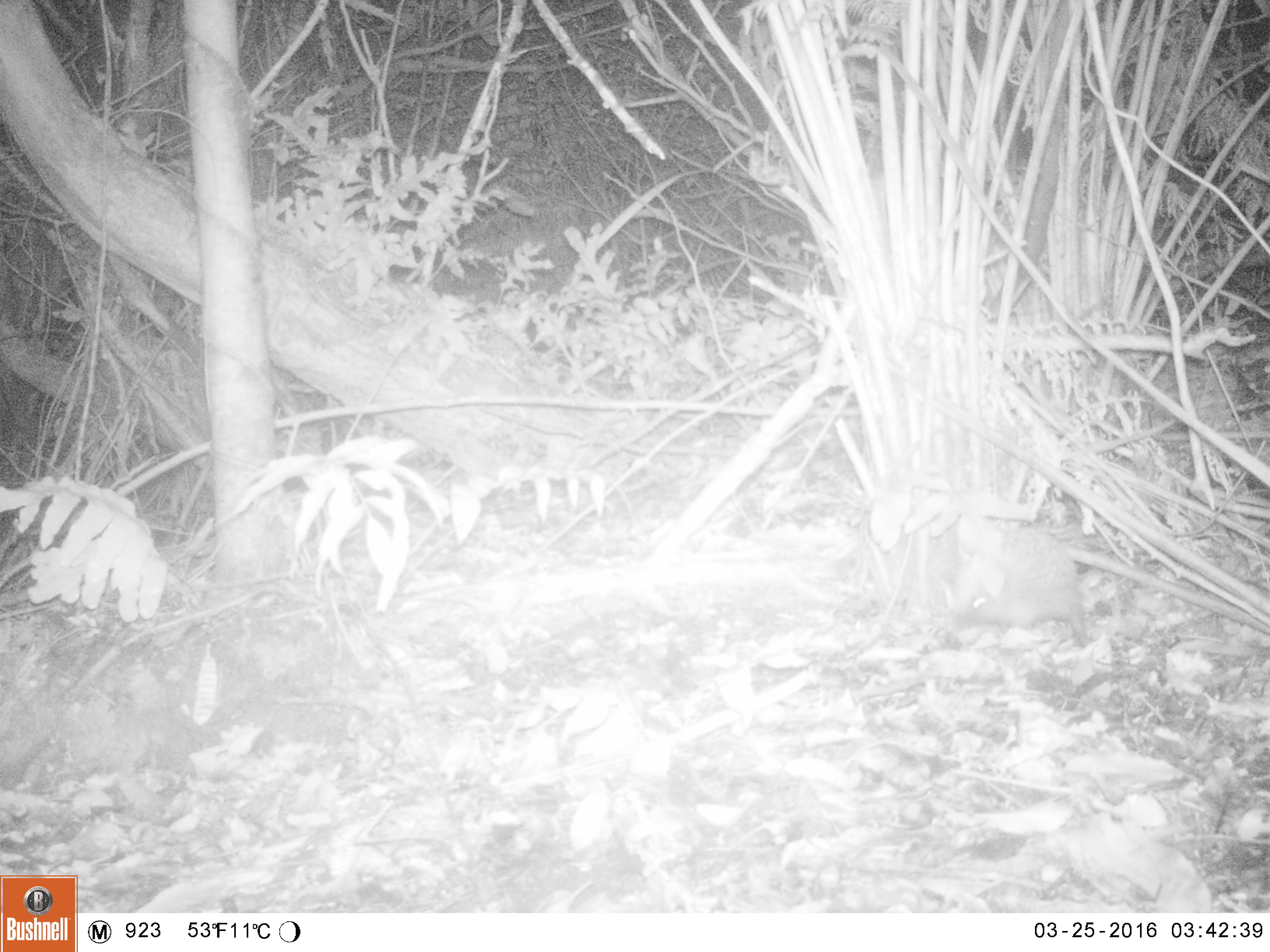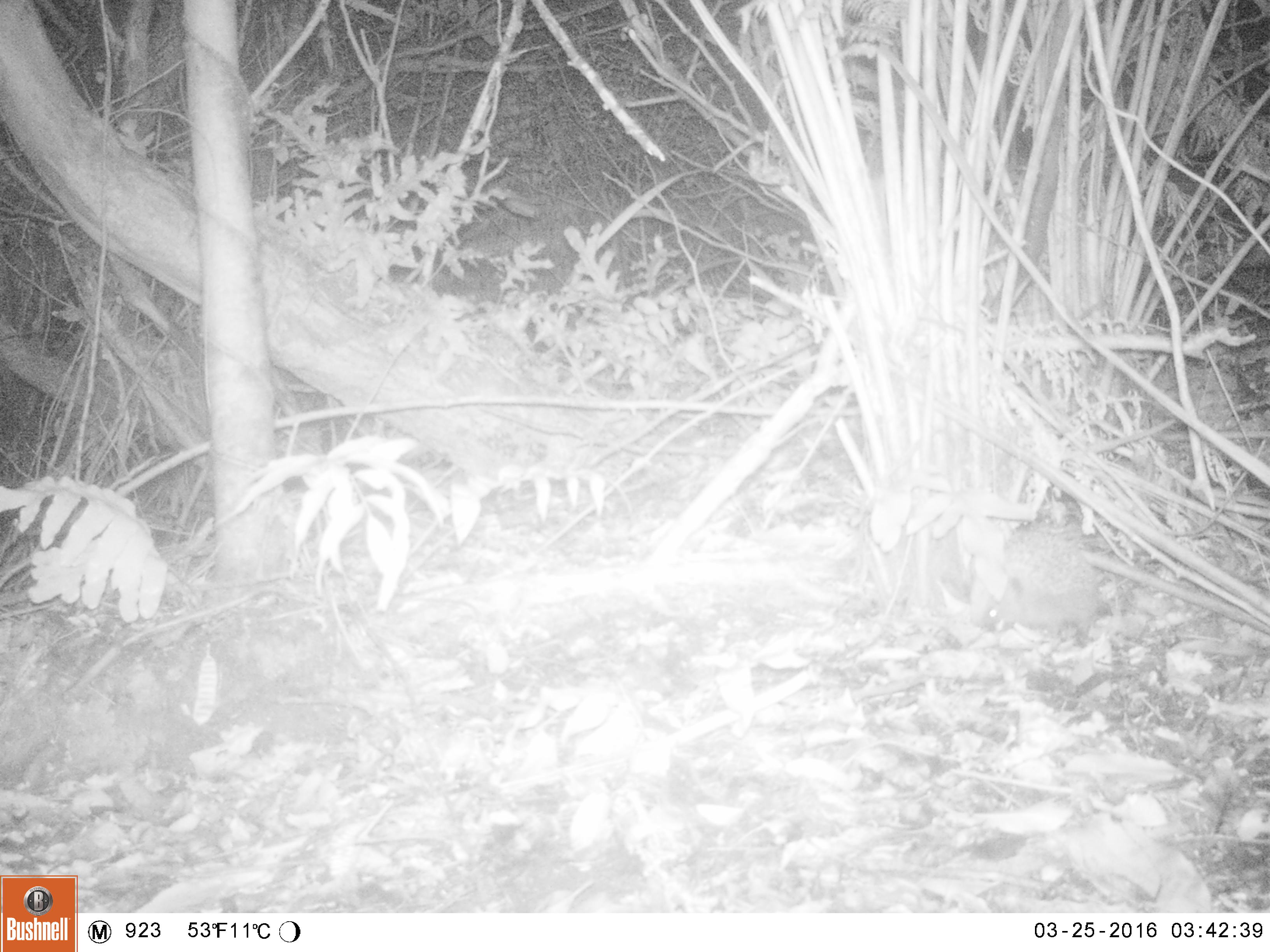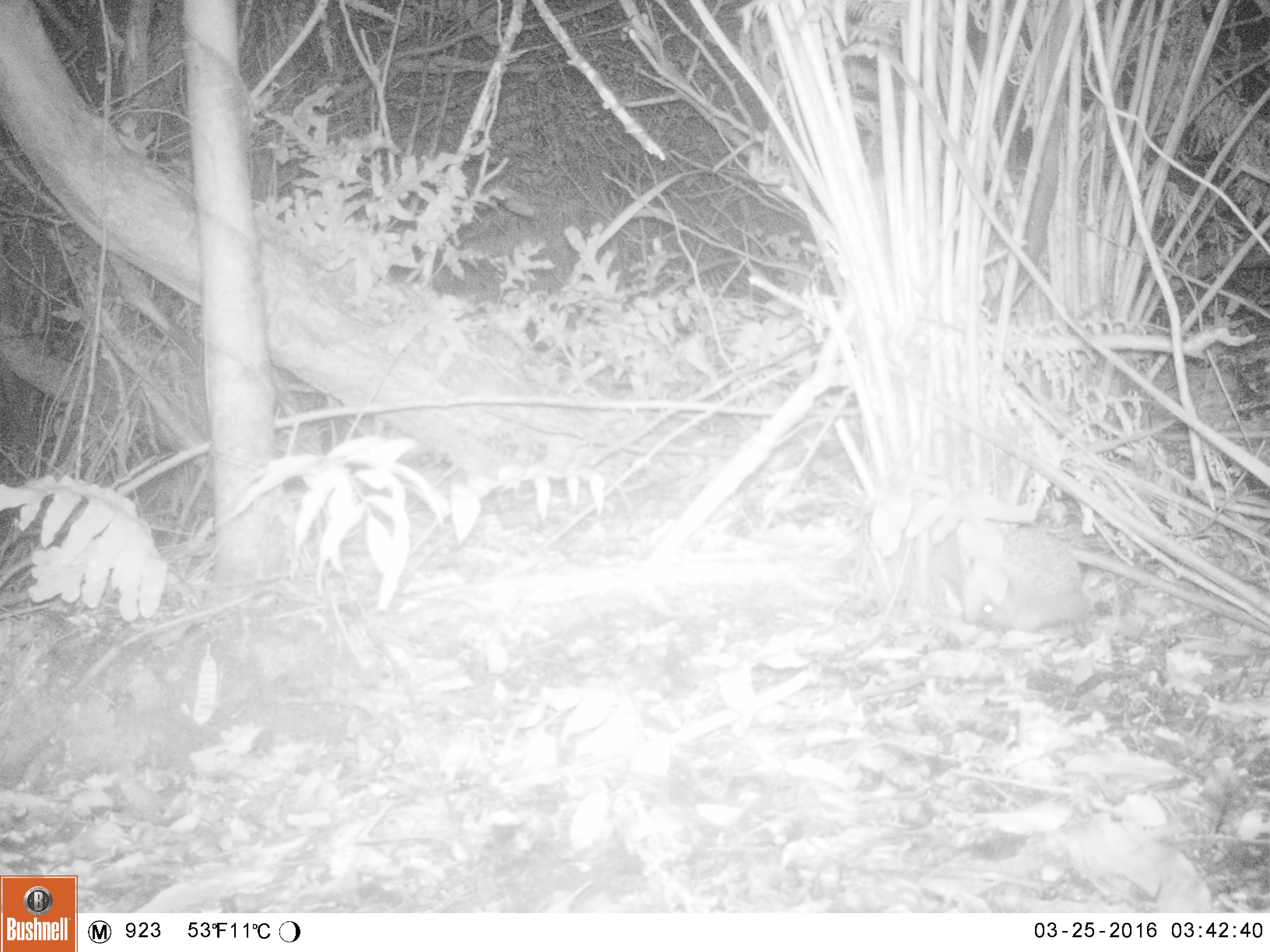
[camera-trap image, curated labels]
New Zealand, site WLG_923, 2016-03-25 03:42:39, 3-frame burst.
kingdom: Animalia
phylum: Chordata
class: Mammalia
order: Eulipotyphla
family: Erinaceidae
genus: Erinaceus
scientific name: Erinaceus europaeus europaeus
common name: european hedgehog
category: hedgehog